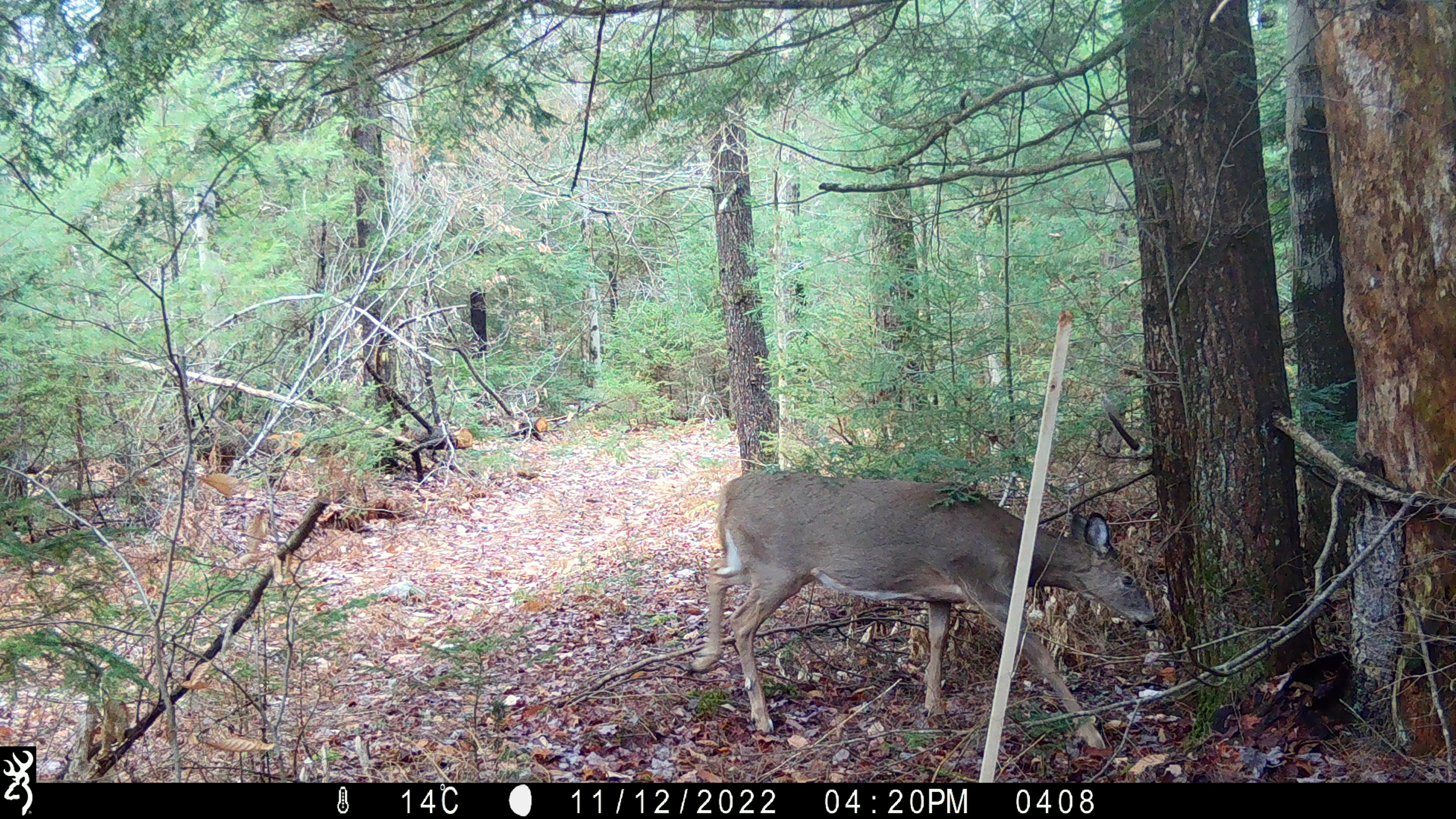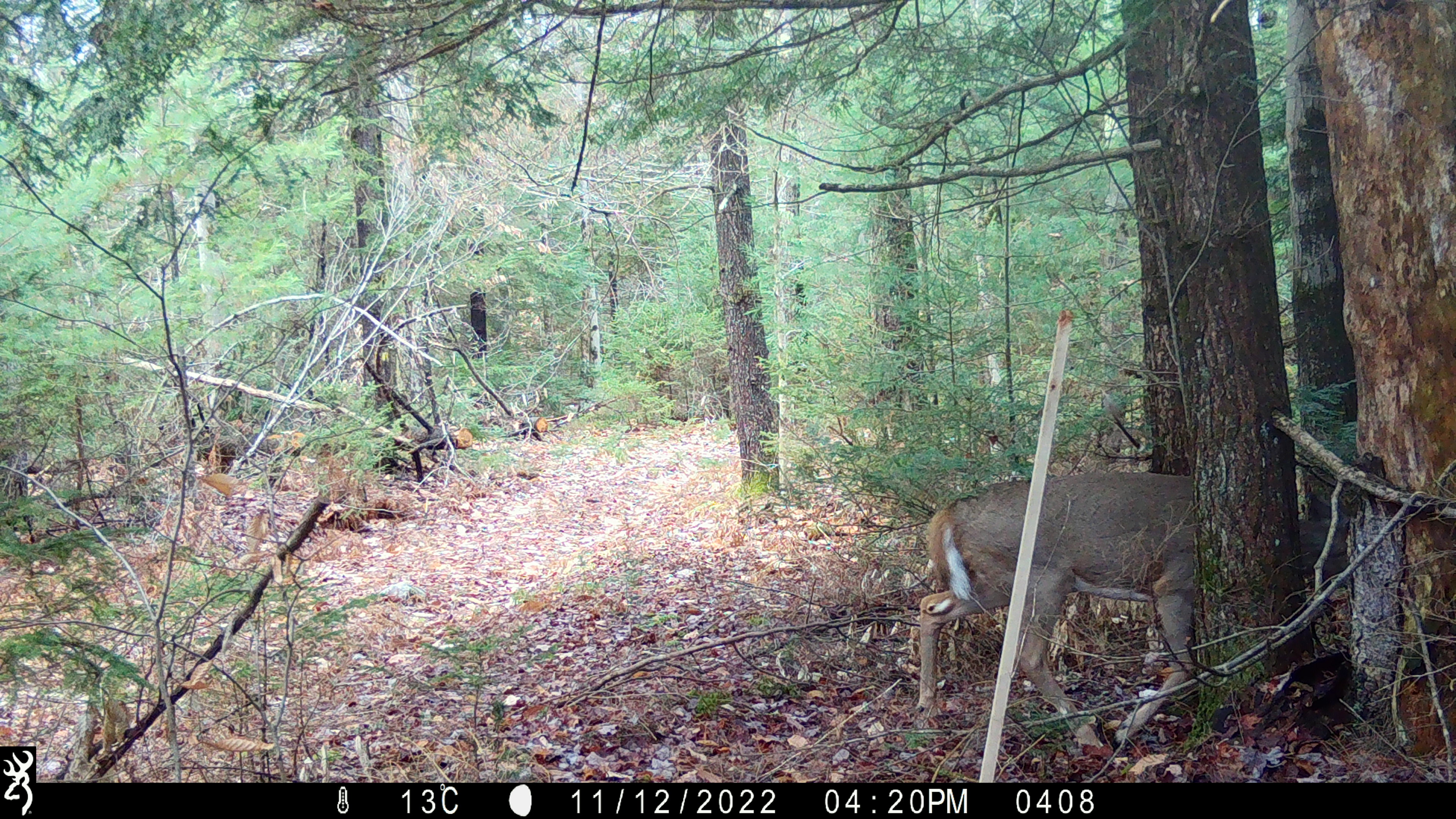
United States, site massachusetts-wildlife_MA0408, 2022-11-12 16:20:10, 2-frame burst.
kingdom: Animalia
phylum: Chordata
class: Mammalia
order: Artiodactyla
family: Cervidae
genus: Odocoileus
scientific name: Odocoileus virginianus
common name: white-tailed deer